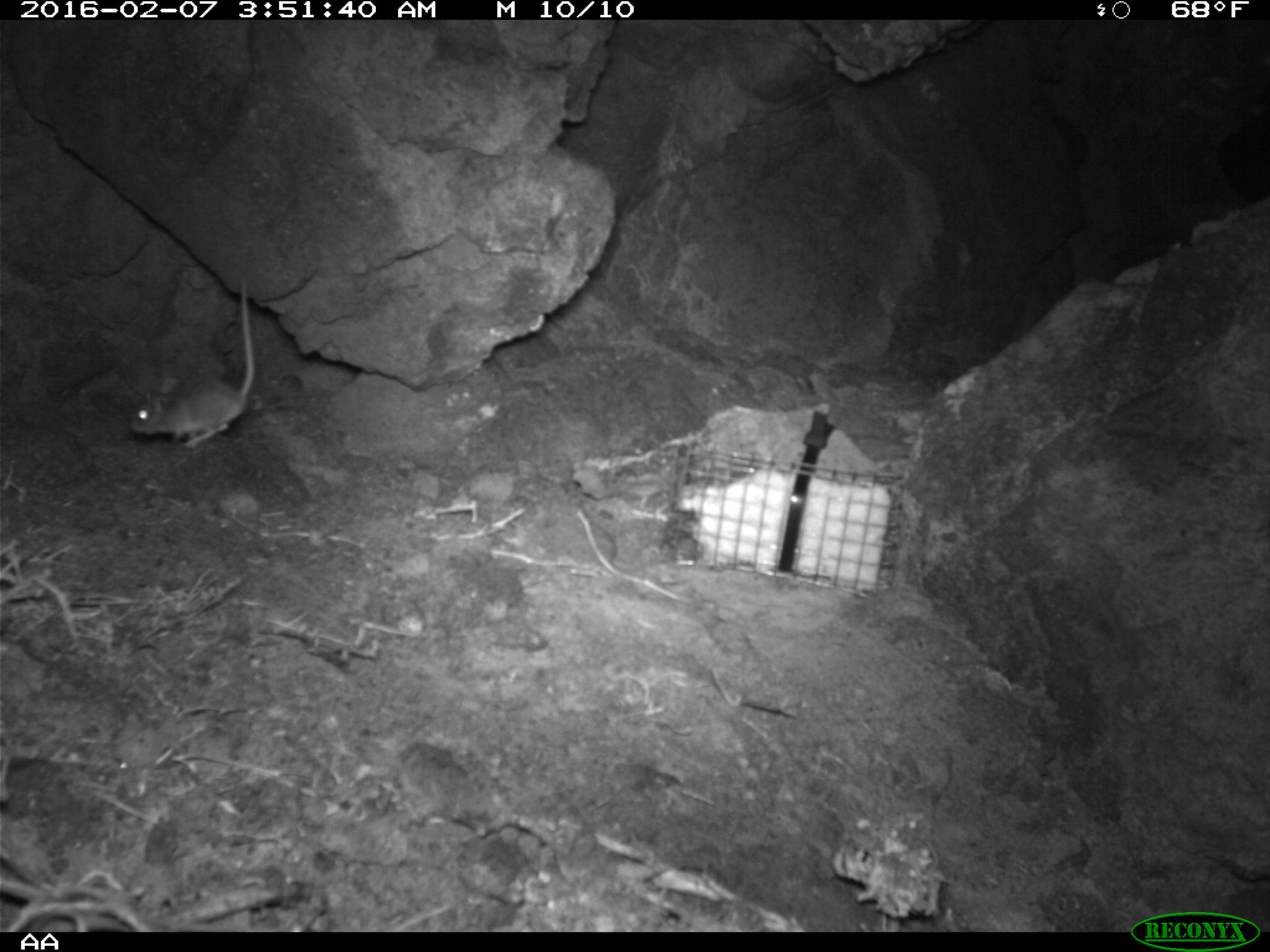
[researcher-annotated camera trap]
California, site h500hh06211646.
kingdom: Animalia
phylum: Chordata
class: Mammalia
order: Rodentia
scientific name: Rodentia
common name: rodent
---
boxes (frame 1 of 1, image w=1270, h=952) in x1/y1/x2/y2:
rodent: 130/277/255/447